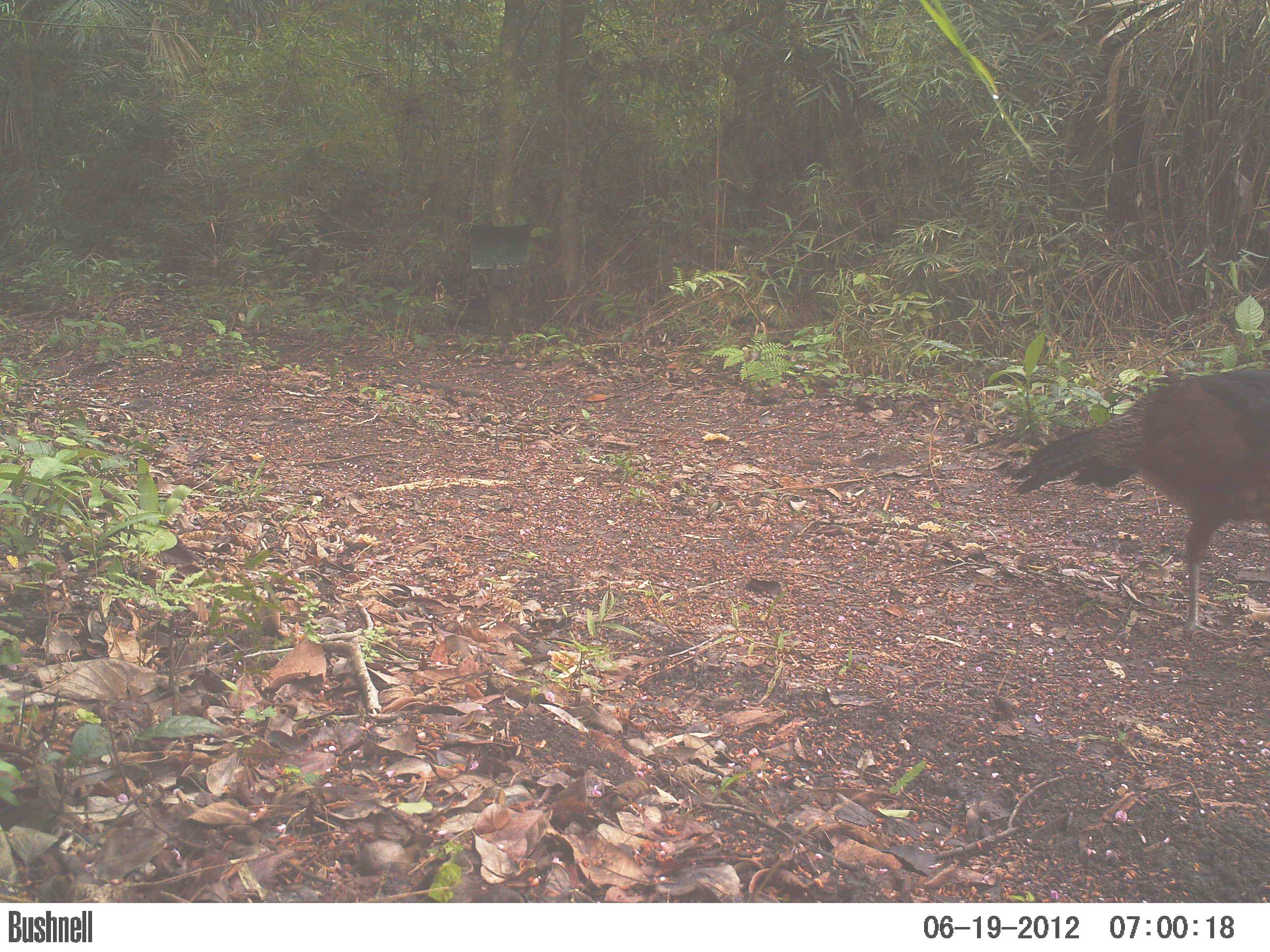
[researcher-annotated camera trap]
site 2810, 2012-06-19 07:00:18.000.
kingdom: Animalia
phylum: Chordata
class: Aves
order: Galliformes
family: Phasianidae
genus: Meleagris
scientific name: Meleagris ocellata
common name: ocellated turkey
Meleagris ocellata (ocellated turkey), count 3, age adult, sex female.